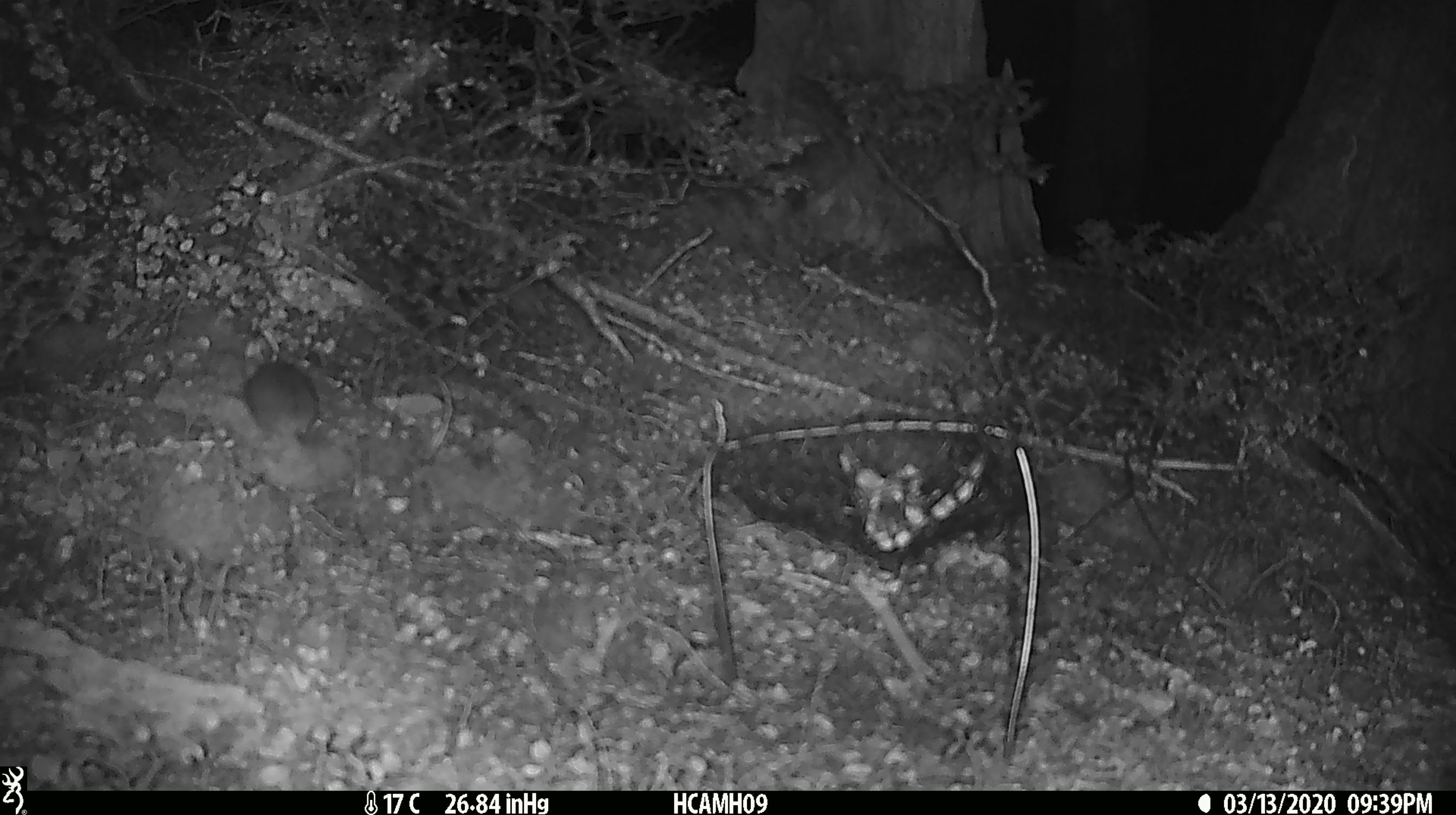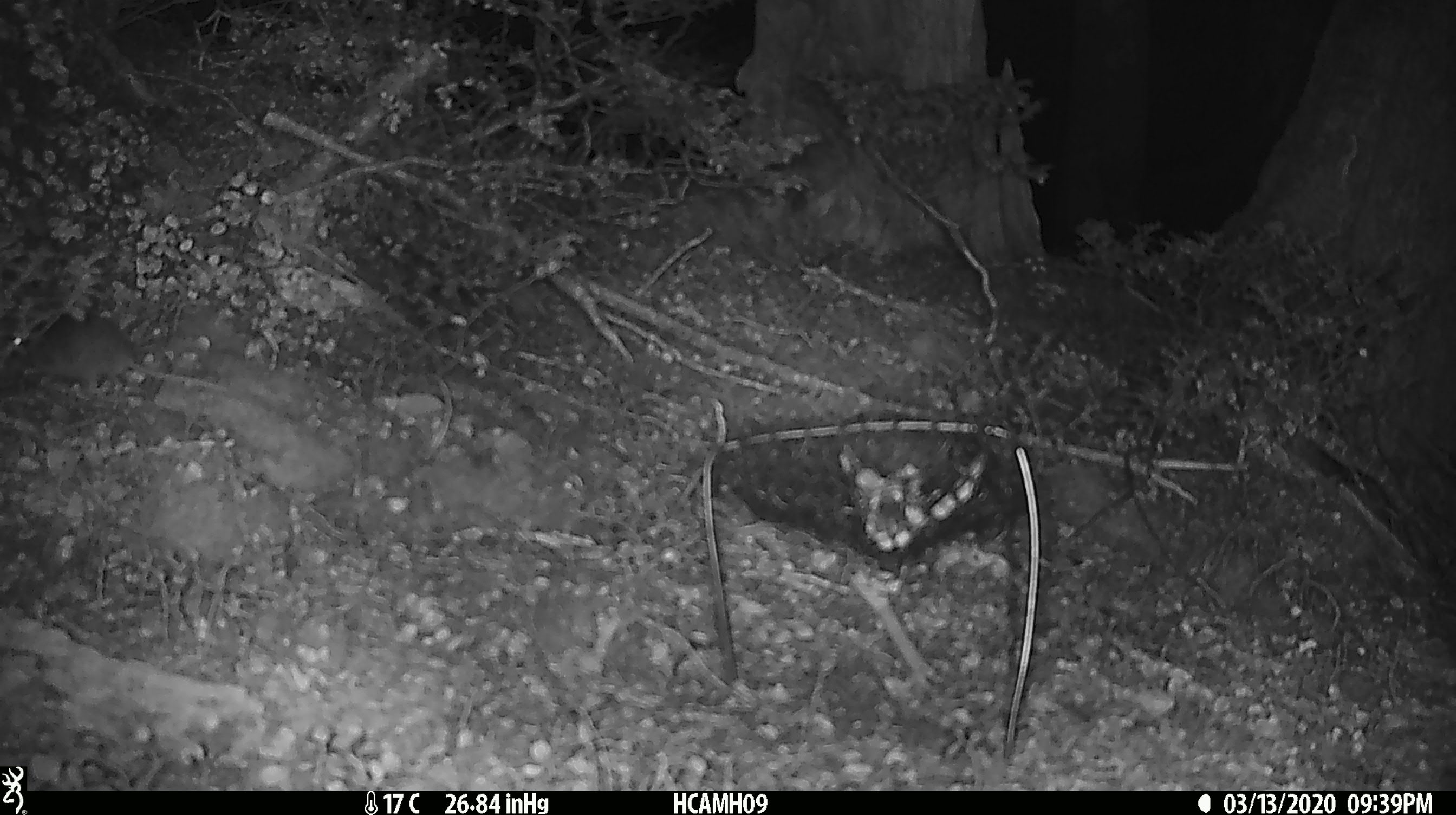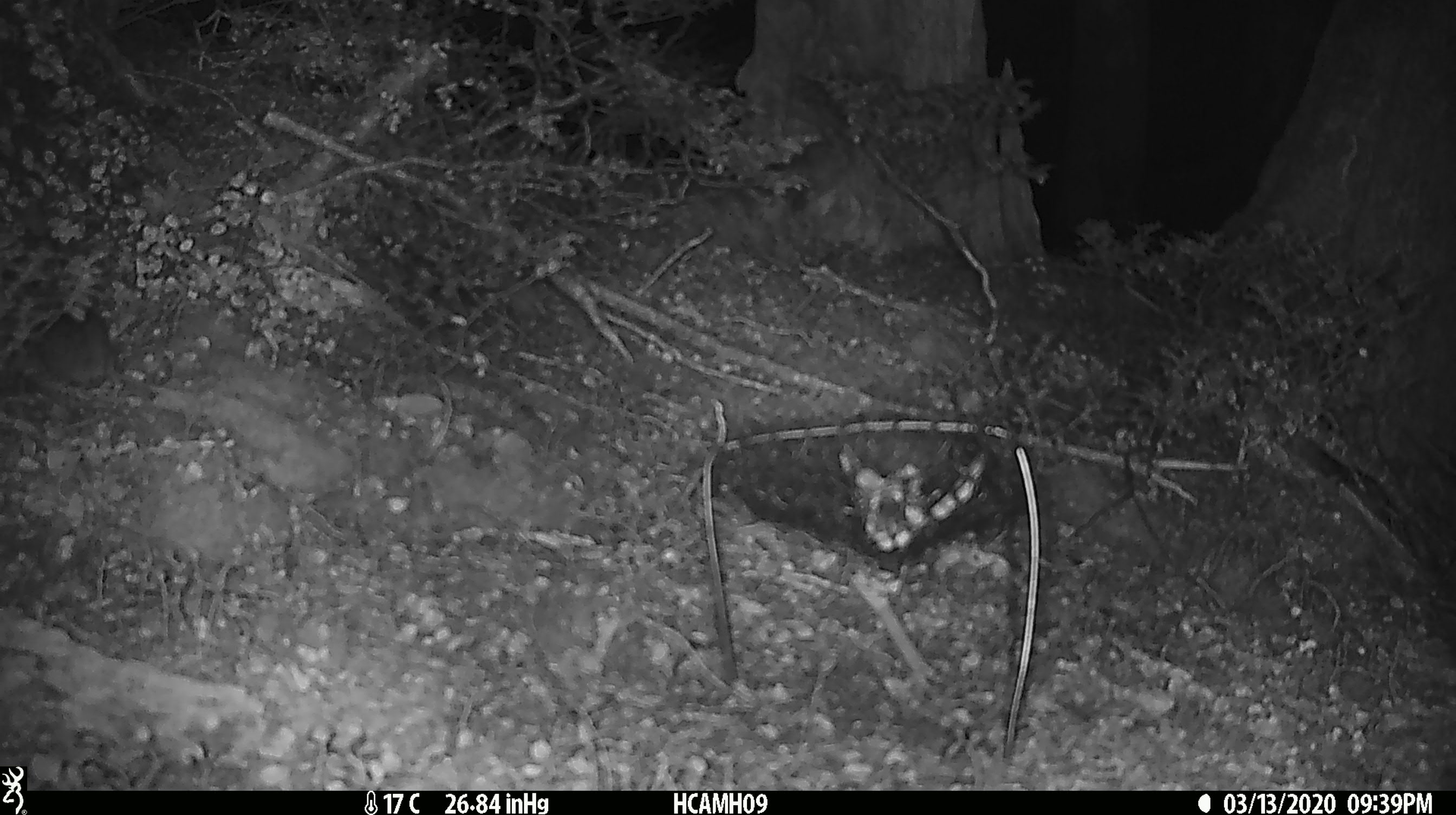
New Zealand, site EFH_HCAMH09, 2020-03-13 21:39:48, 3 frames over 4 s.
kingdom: Animalia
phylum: Chordata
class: Mammalia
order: Rodentia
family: Muridae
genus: Mus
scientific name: Mus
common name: mouse